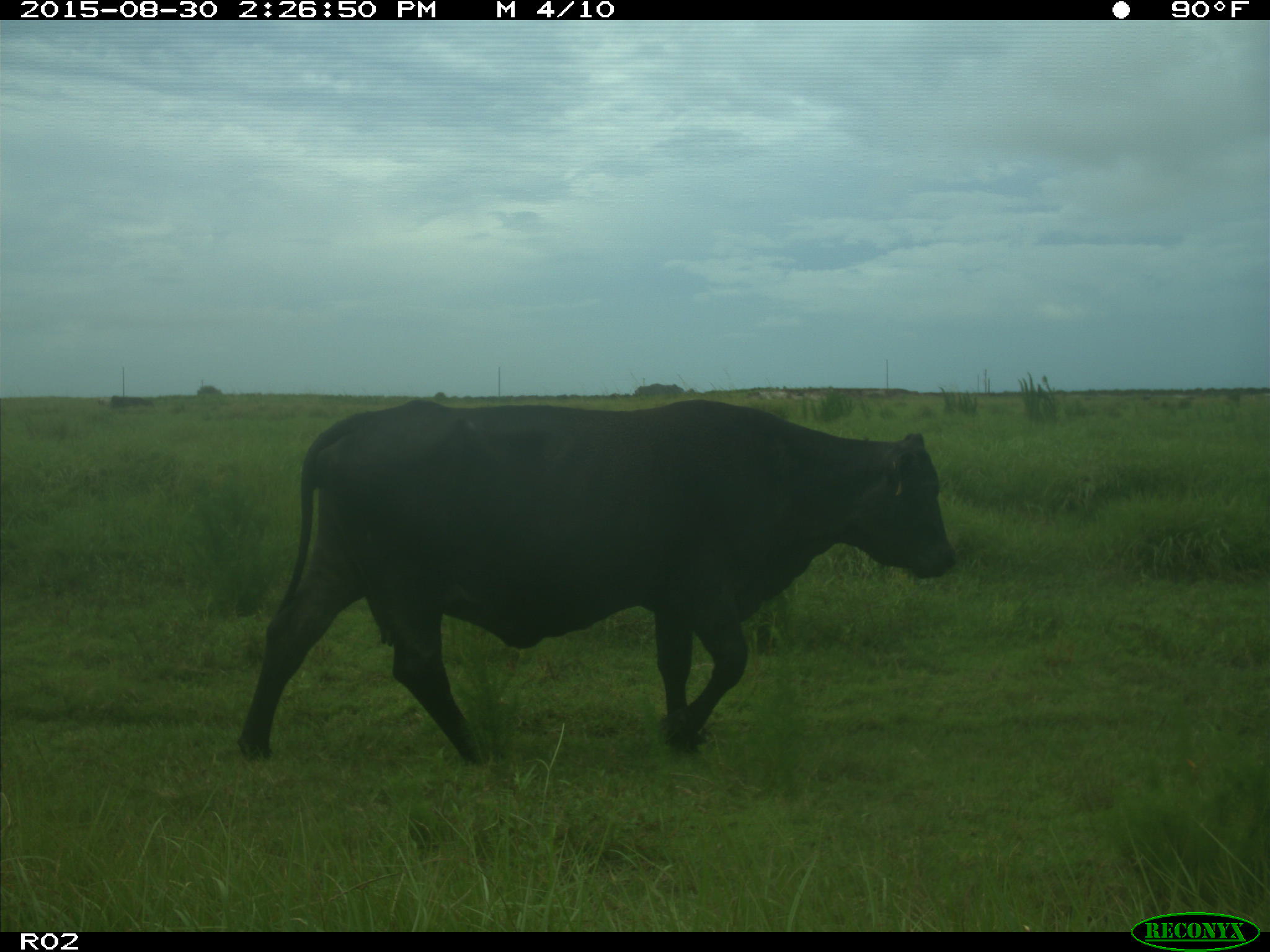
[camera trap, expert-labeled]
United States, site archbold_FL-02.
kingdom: Animalia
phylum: Chordata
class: Mammalia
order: Artiodactyla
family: Bovidae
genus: Bos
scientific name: Bos taurus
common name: domestic cow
Bos taurus (domestic cow).